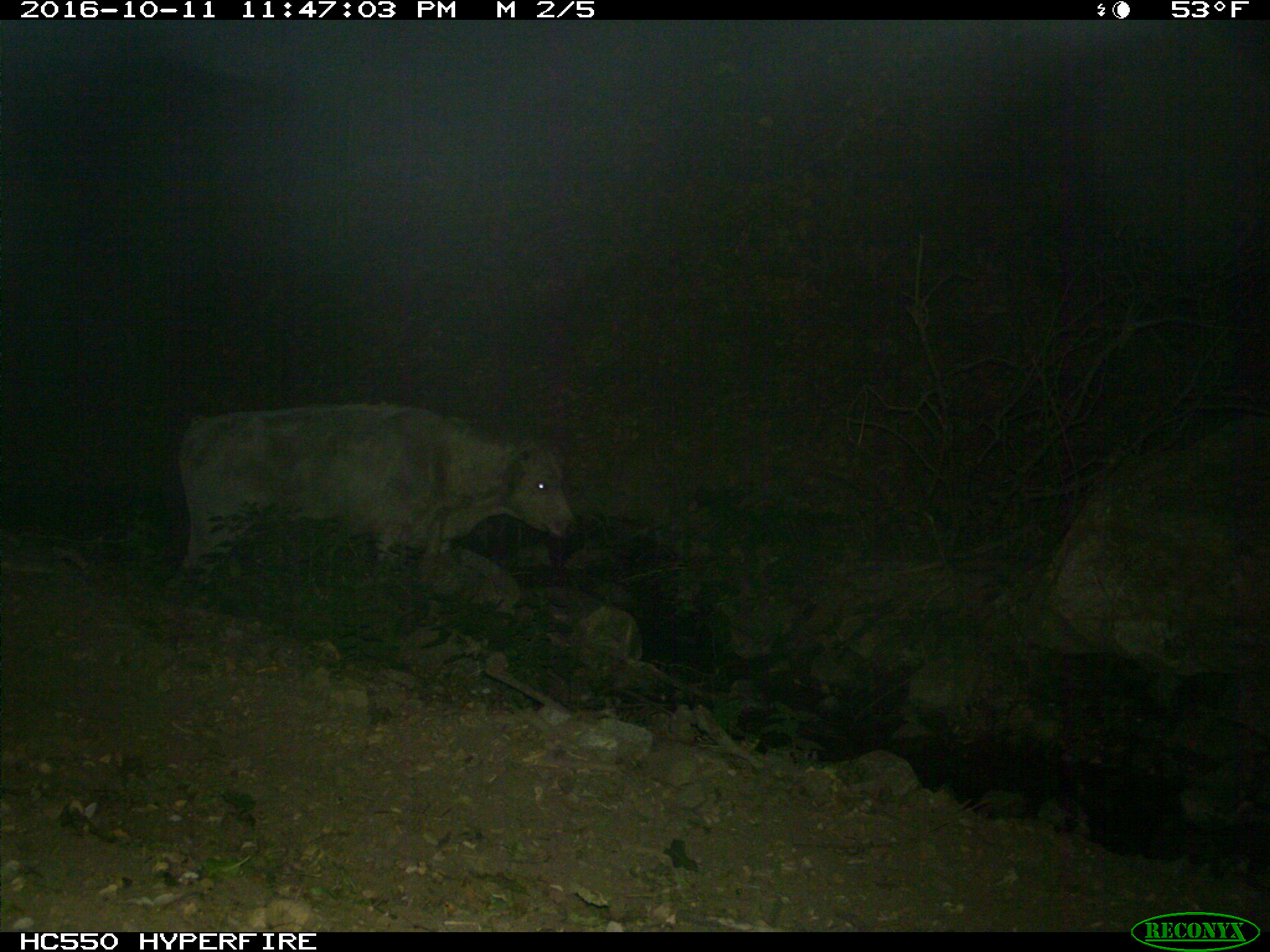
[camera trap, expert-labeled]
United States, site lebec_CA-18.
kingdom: Animalia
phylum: Chordata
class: Mammalia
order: Artiodactyla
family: Bovidae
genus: Bos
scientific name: Bos taurus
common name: domestic cow